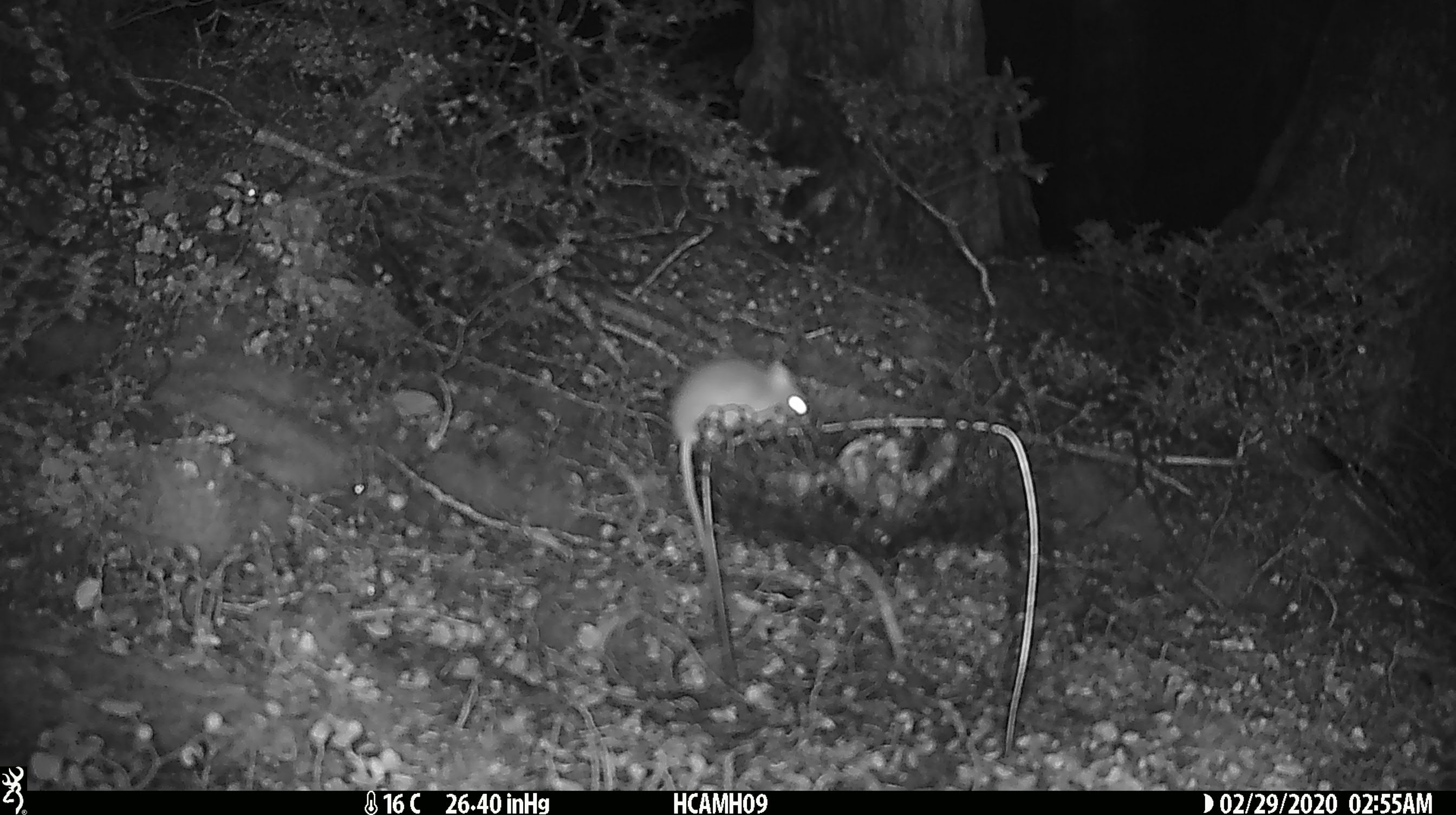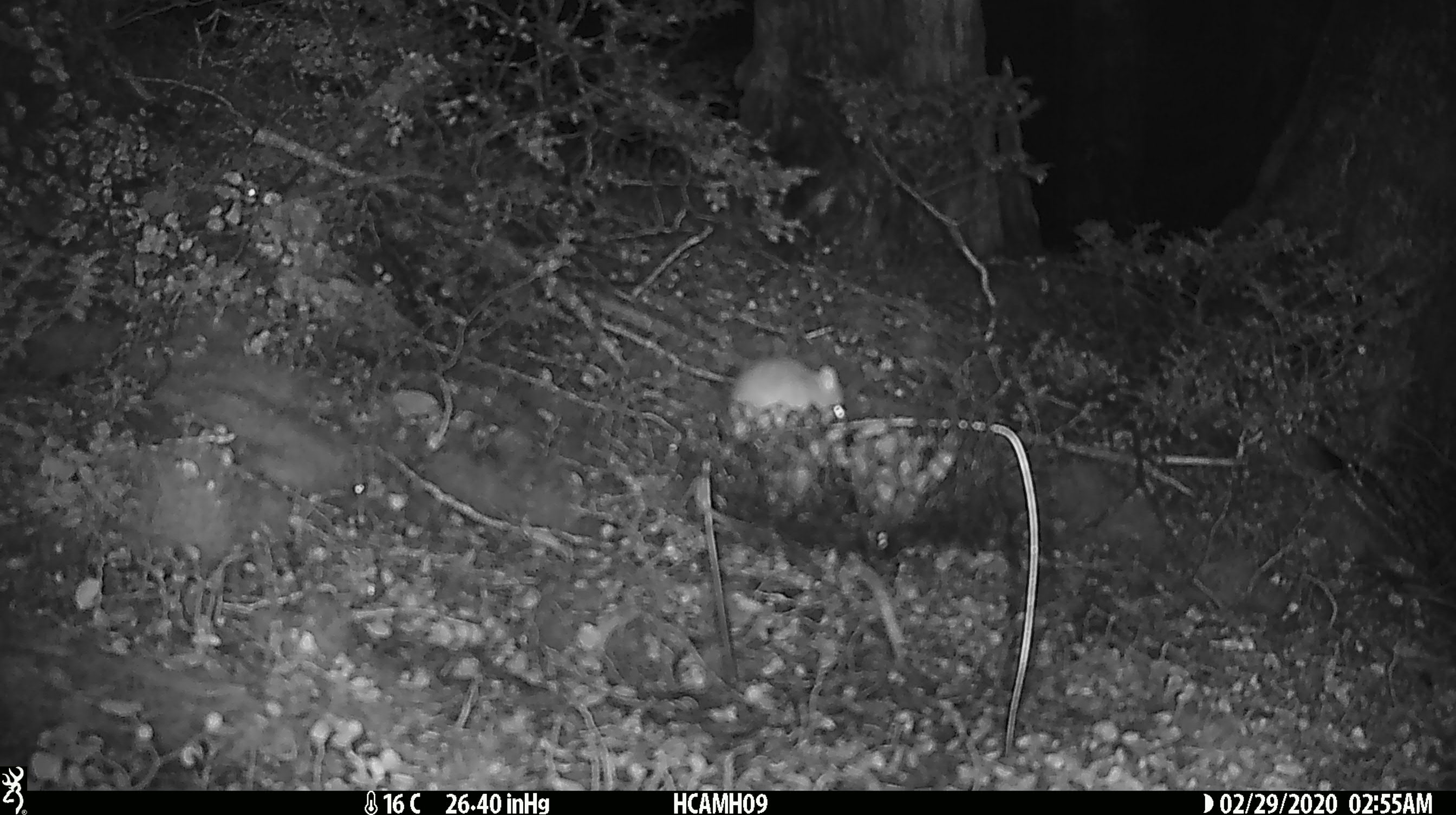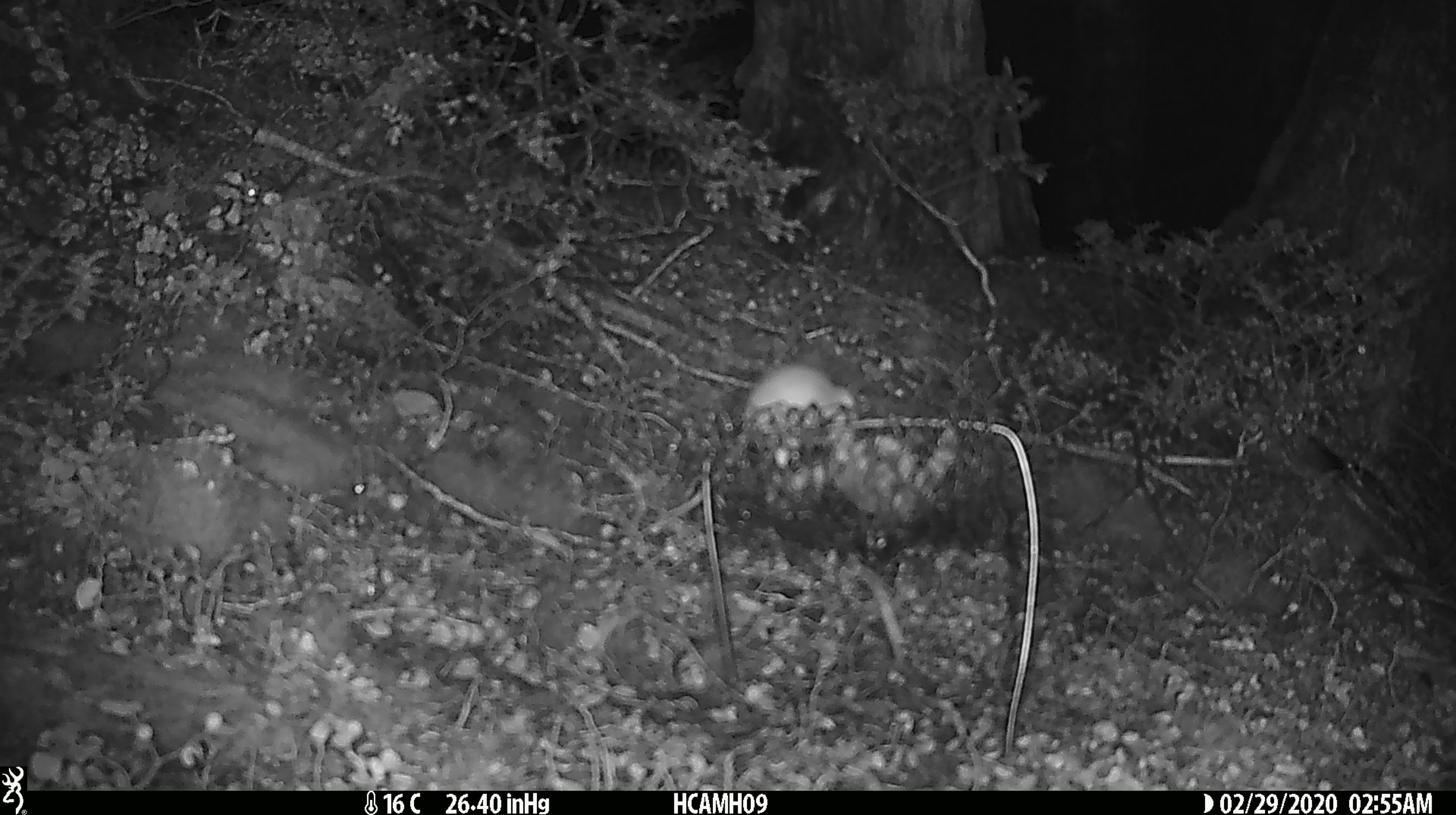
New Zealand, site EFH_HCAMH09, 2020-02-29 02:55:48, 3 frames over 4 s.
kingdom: Animalia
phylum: Chordata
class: Mammalia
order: Rodentia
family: Muridae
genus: Mus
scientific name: Mus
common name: mouse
Mouse (Mus).